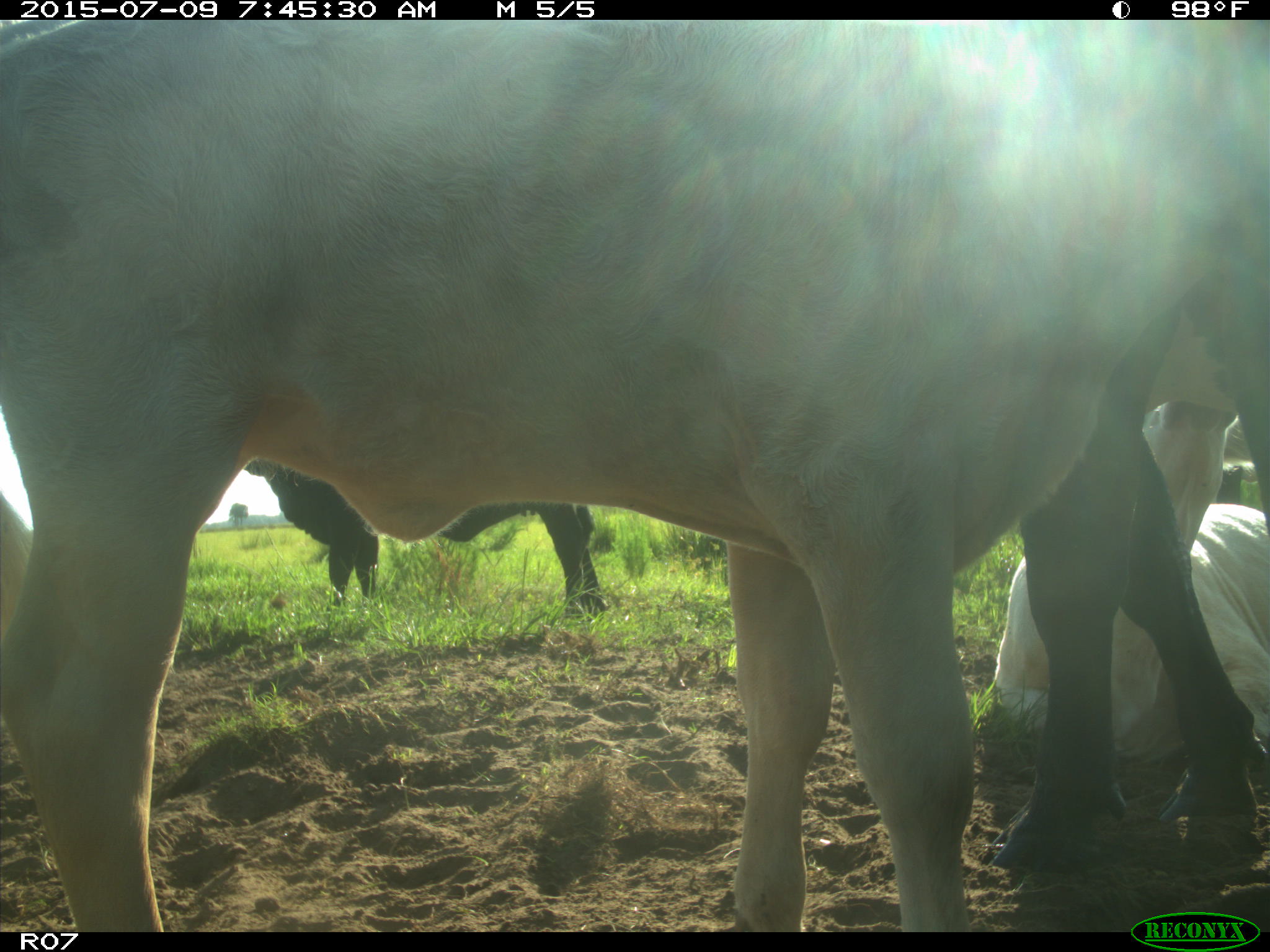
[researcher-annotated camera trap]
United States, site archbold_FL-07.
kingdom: Animalia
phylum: Chordata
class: Mammalia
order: Artiodactyla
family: Bovidae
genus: Bos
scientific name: Bos taurus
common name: domestic cow